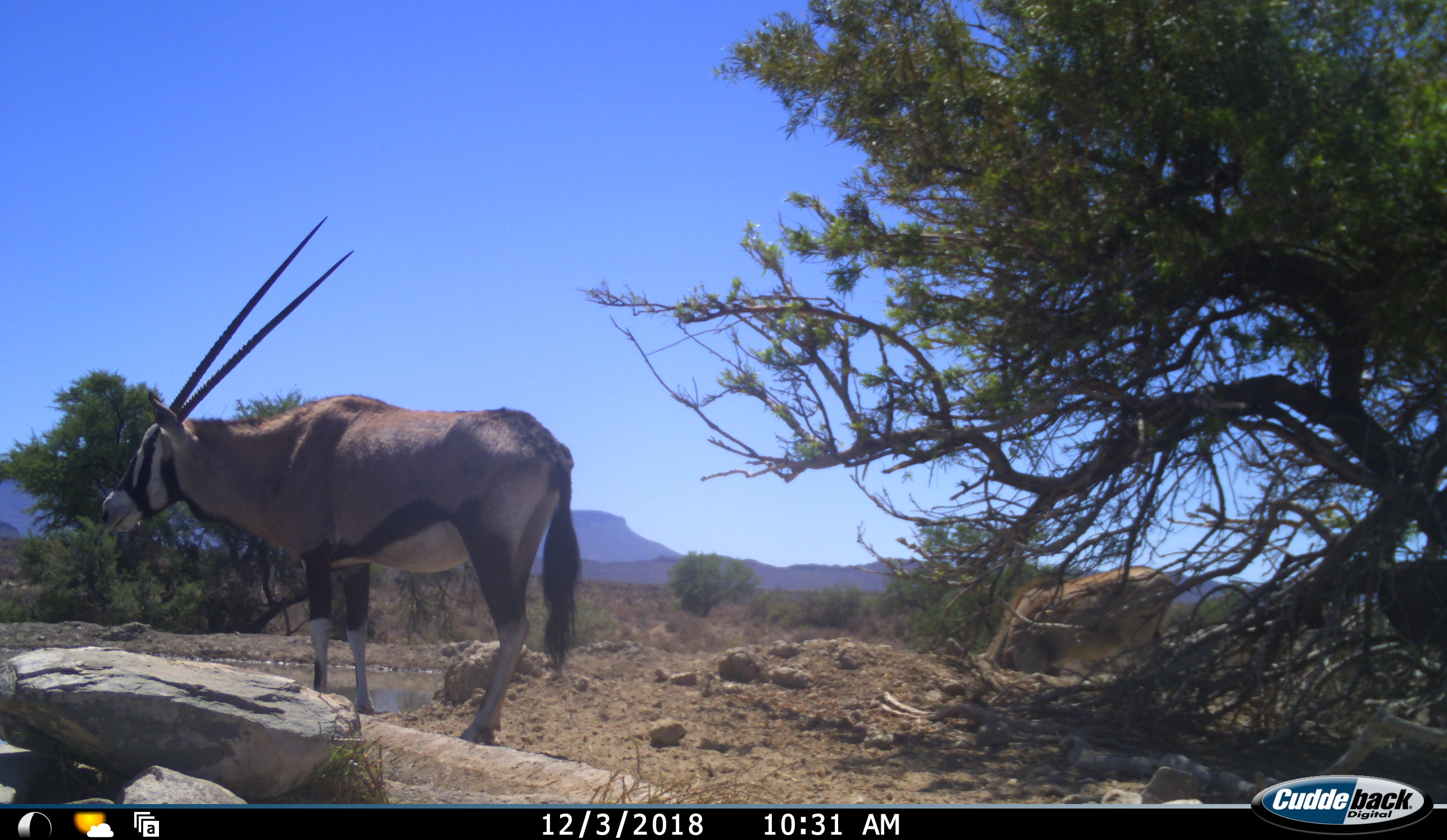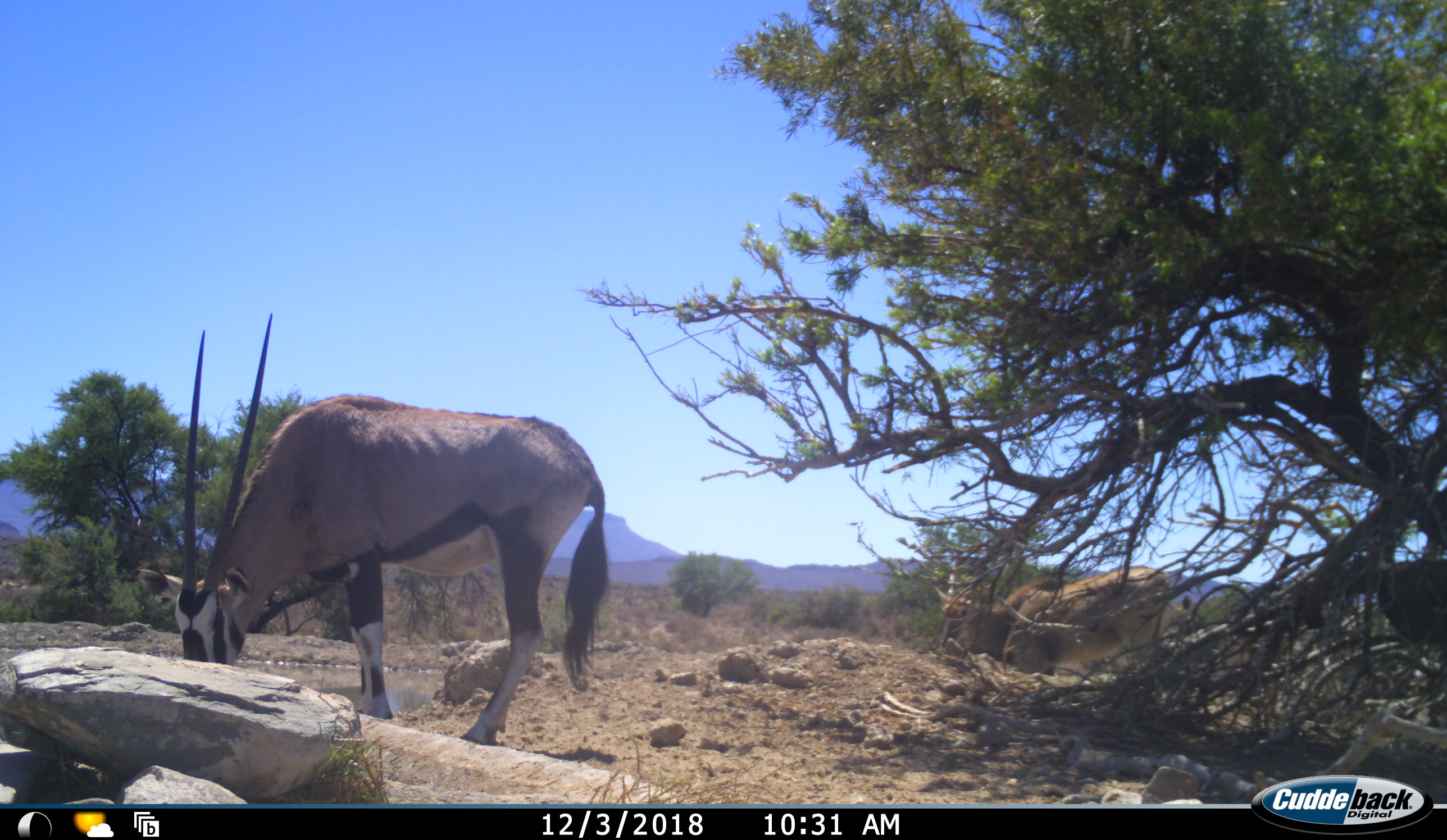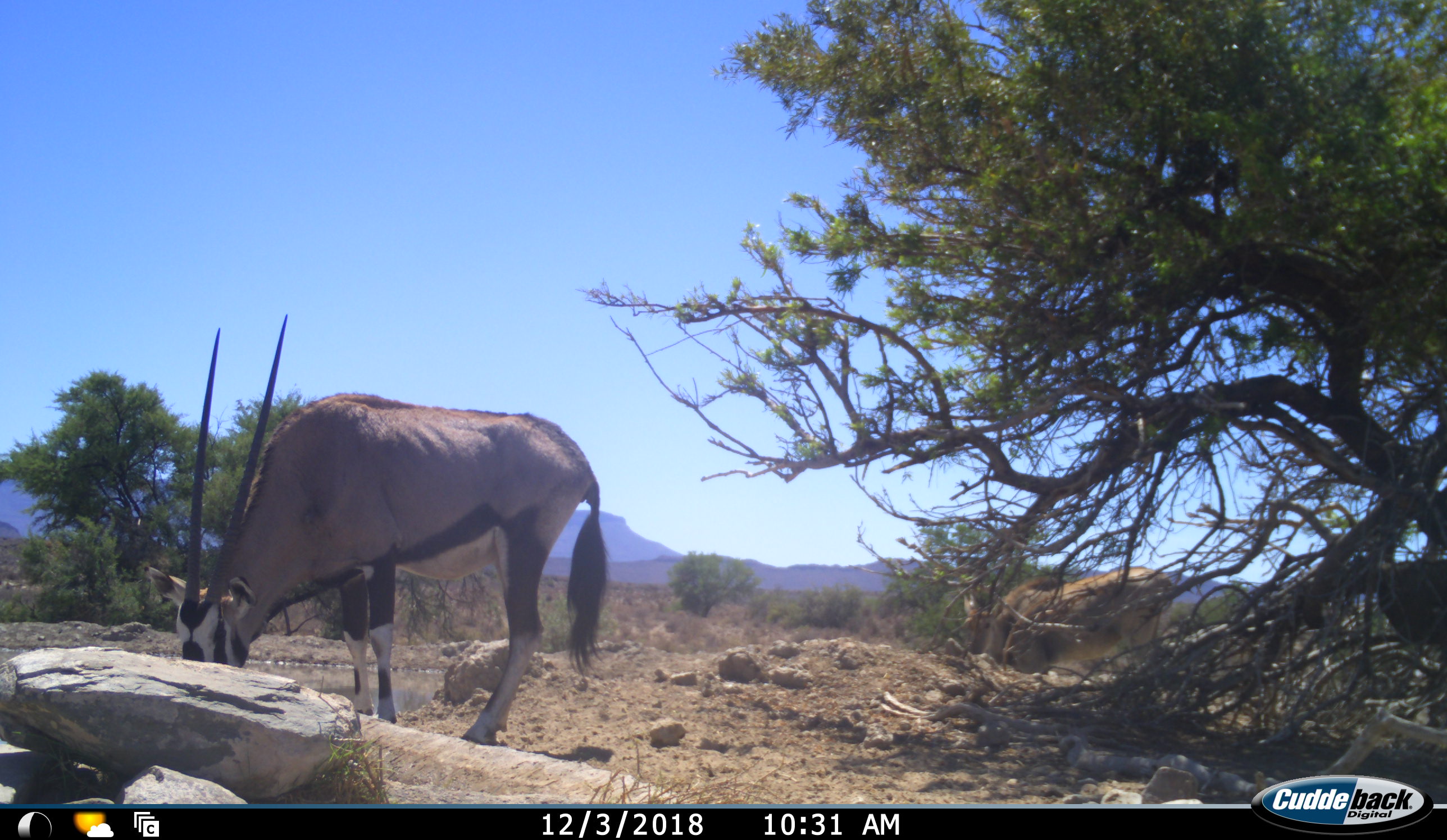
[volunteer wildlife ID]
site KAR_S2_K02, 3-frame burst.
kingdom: Animalia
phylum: Chordata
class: Mammalia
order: Artiodactyla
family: Bovidae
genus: Tragelaphus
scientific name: Tragelaphus oryx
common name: eland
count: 1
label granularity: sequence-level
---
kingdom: Animalia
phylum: Chordata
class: Mammalia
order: Artiodactyla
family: Bovidae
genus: Oryx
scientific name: Oryx gazella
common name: gemsbok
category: oryx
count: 1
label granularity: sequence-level